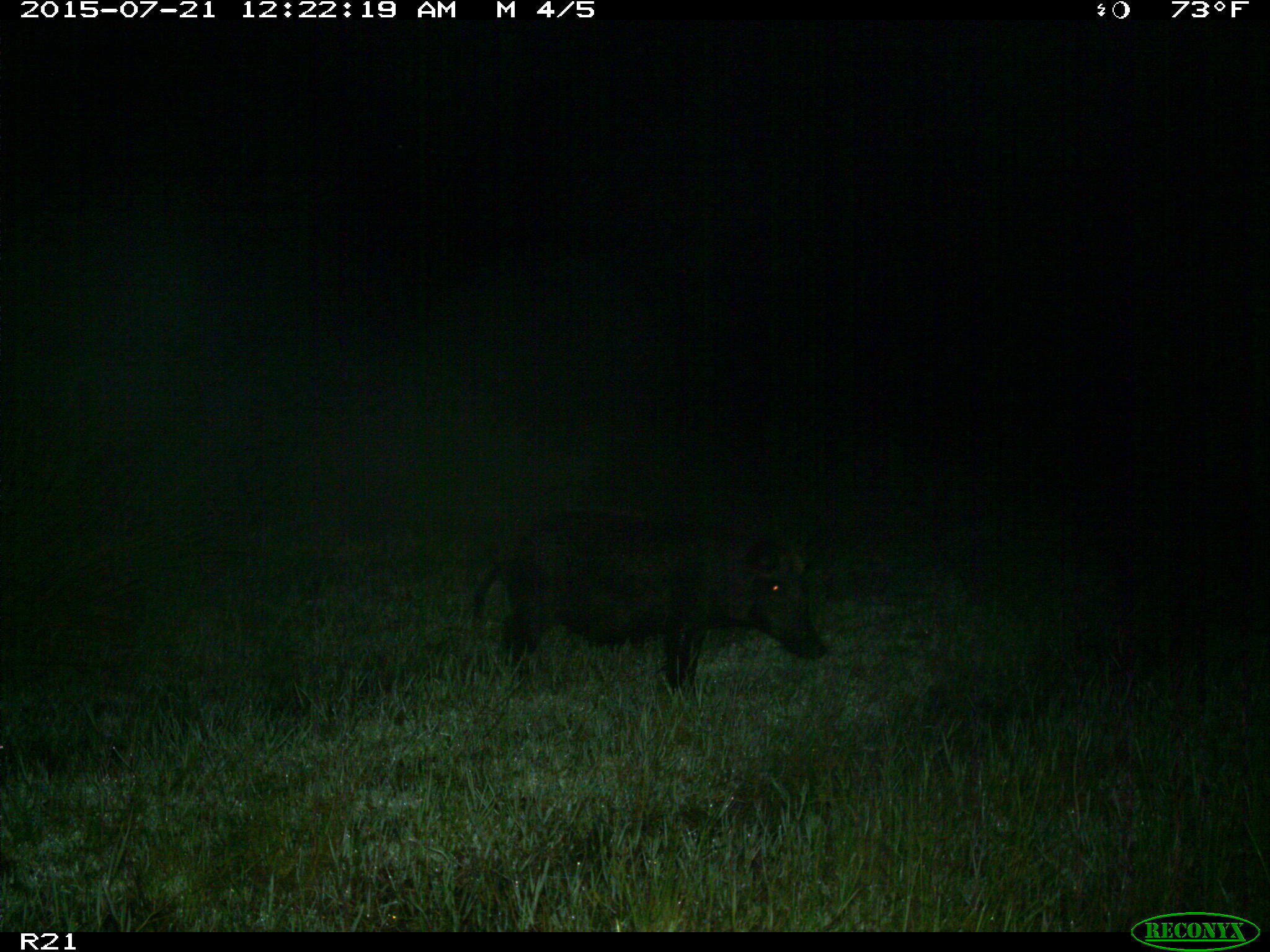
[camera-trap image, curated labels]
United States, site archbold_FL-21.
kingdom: Animalia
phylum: Chordata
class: Mammalia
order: Artiodactyla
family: Suidae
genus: Sus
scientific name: Sus scrofa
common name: wild boar